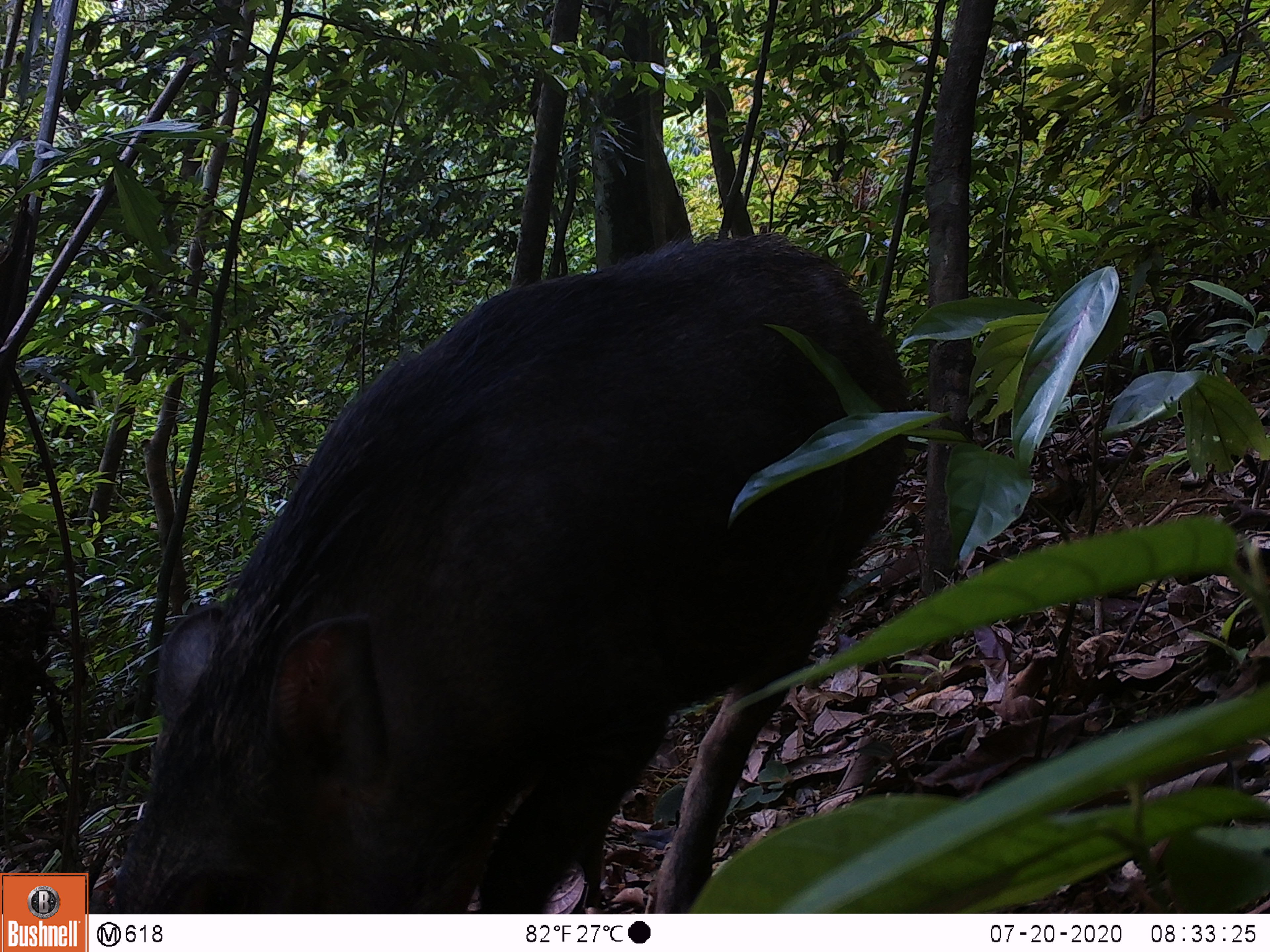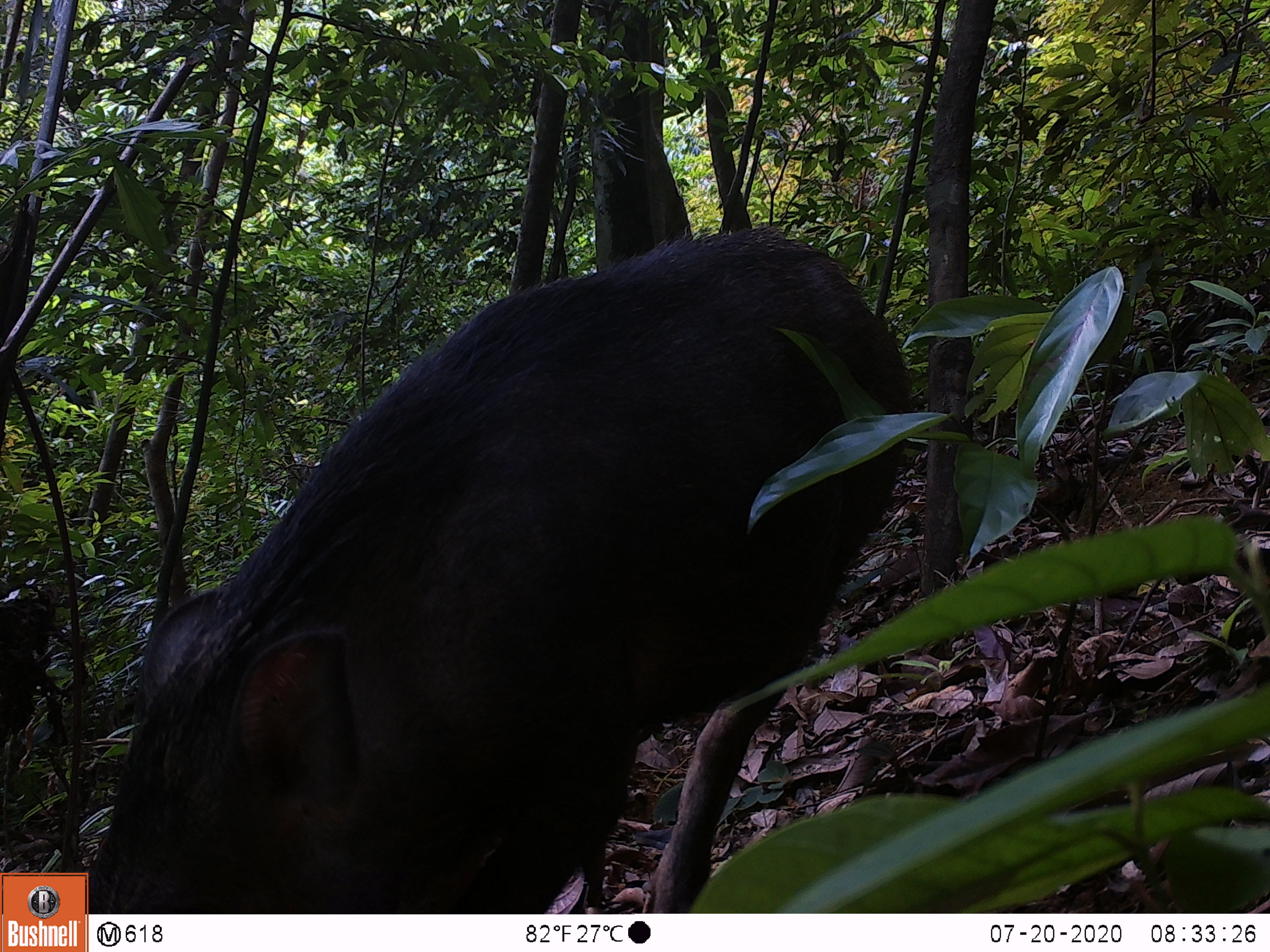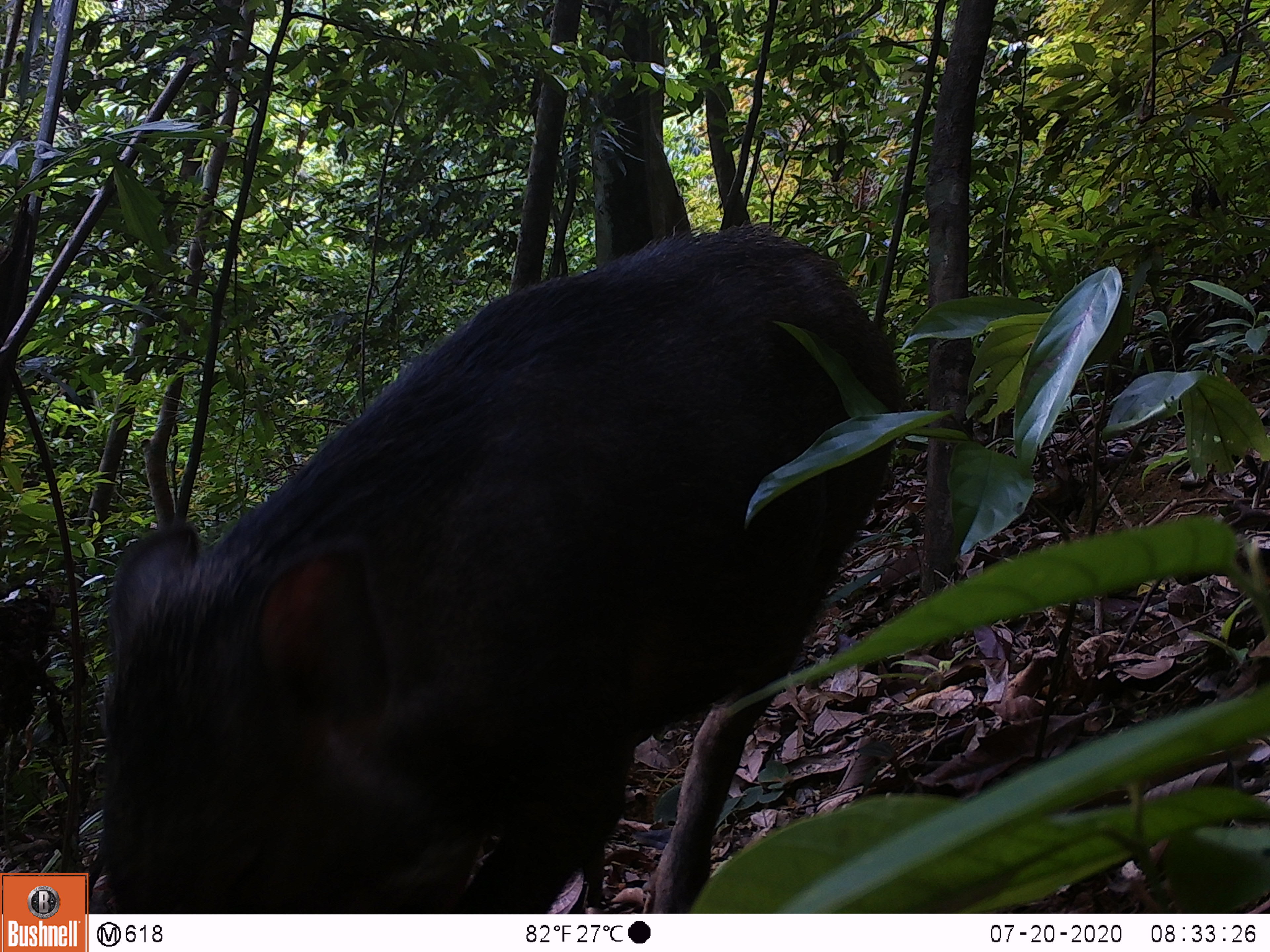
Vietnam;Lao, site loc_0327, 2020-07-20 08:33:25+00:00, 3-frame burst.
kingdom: Animalia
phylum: Chordata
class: Mammalia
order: Artiodactyla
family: Suidae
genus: Sus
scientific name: Sus scrofa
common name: eurasian wild pig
Eurasian wild pig (Sus scrofa). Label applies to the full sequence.